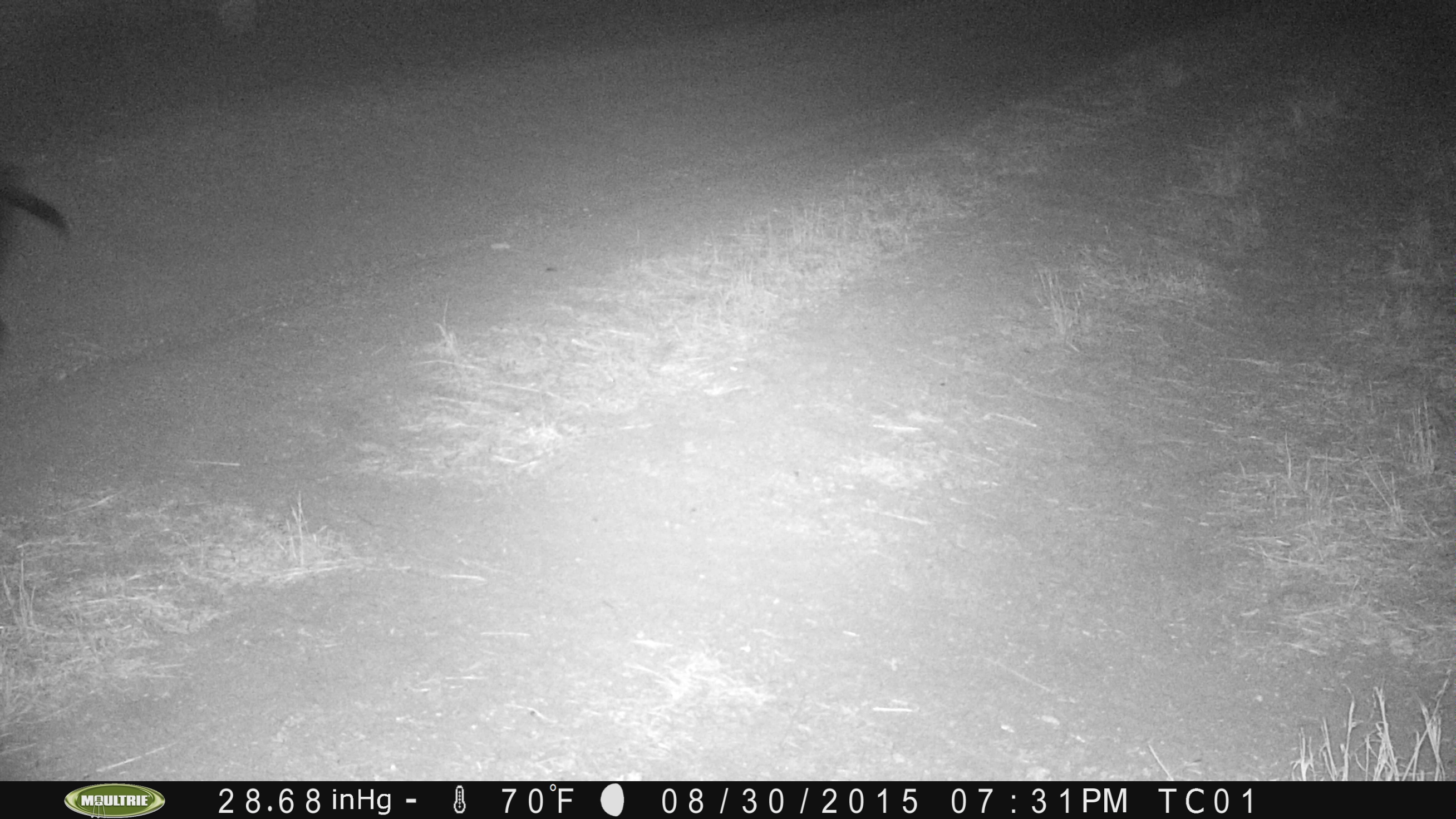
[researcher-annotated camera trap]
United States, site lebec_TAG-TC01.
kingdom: Animalia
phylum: Chordata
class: Mammalia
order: Artiodactyla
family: Suidae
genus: Sus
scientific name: Sus scrofa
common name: wild boar